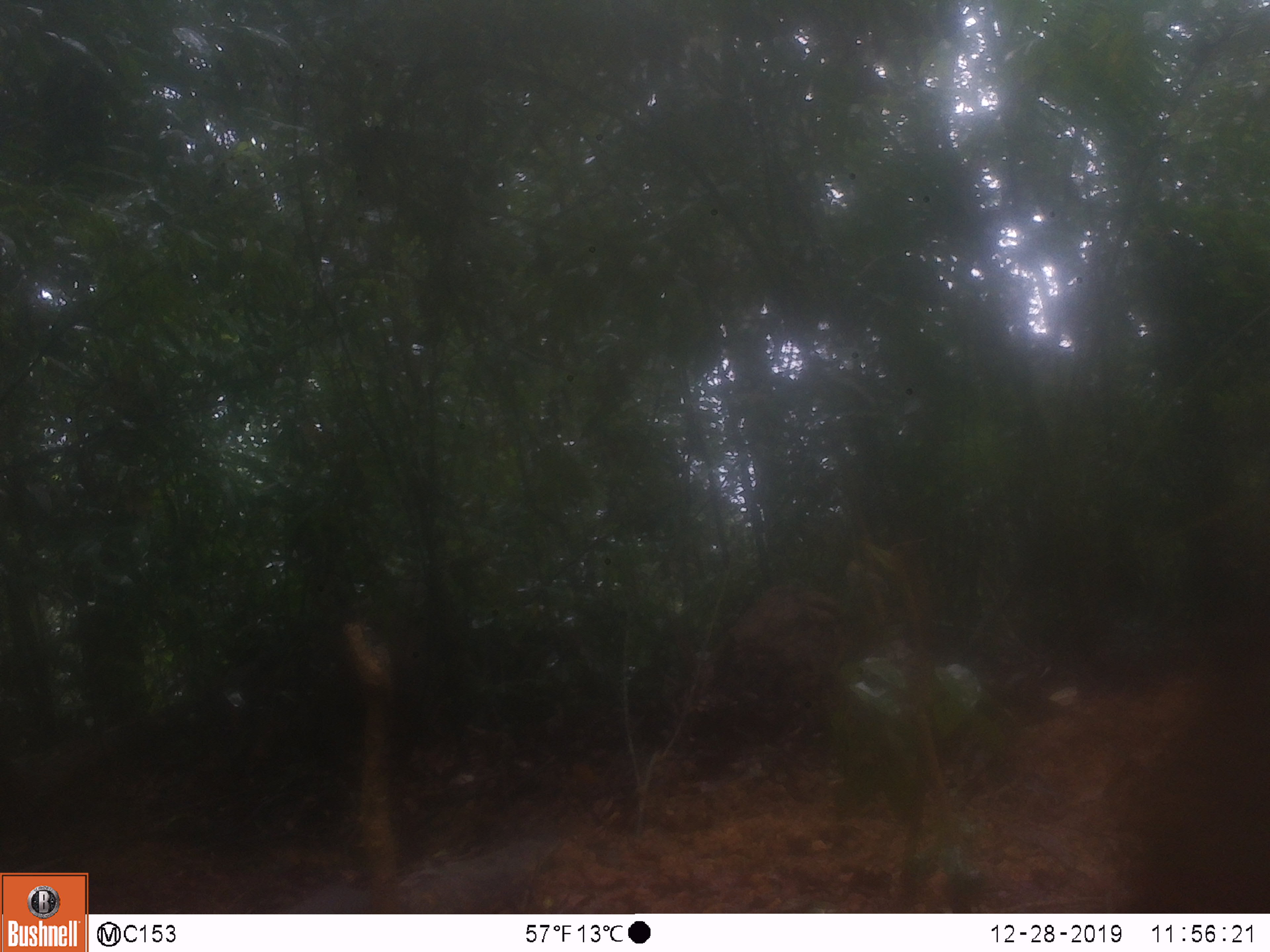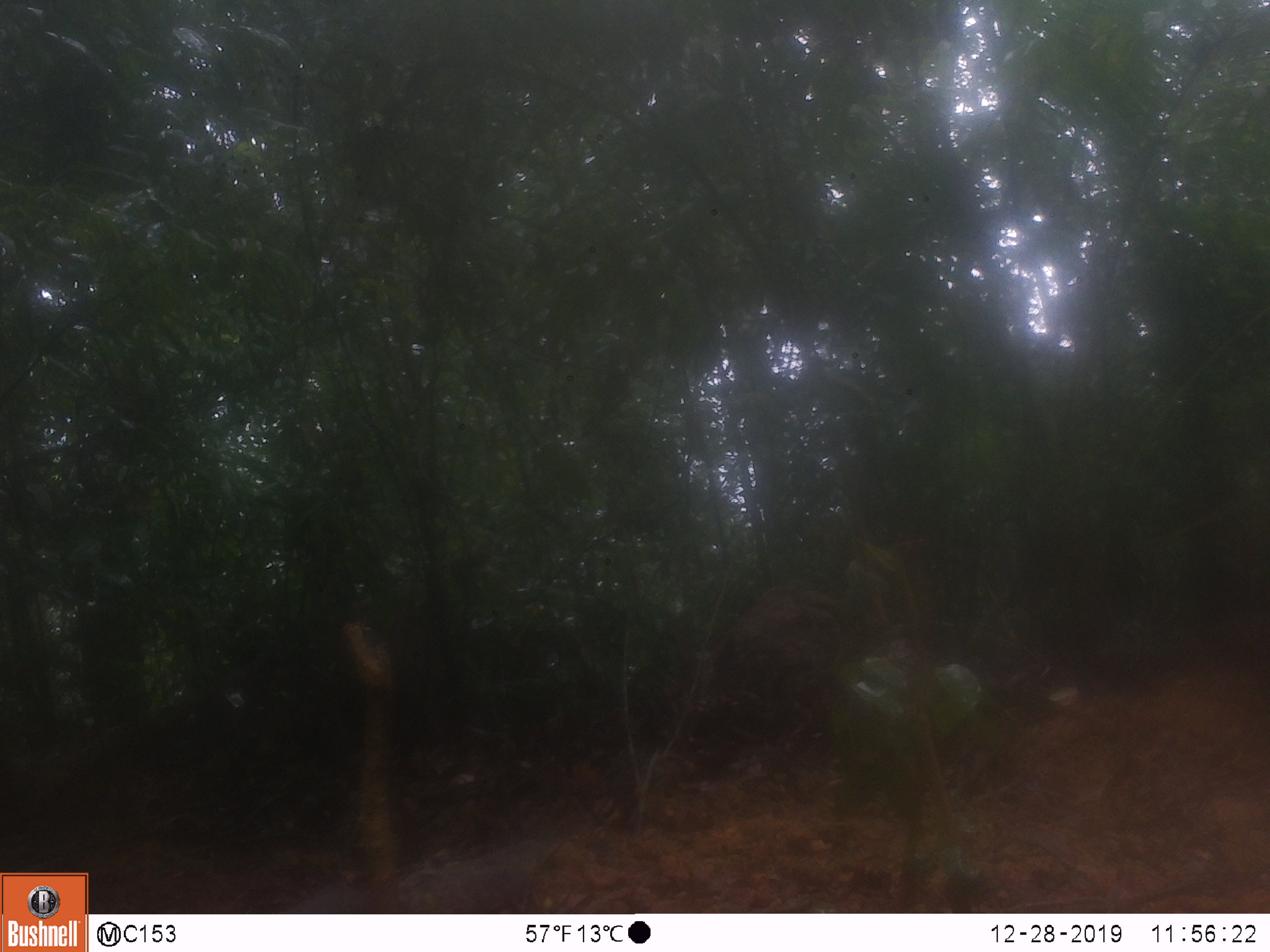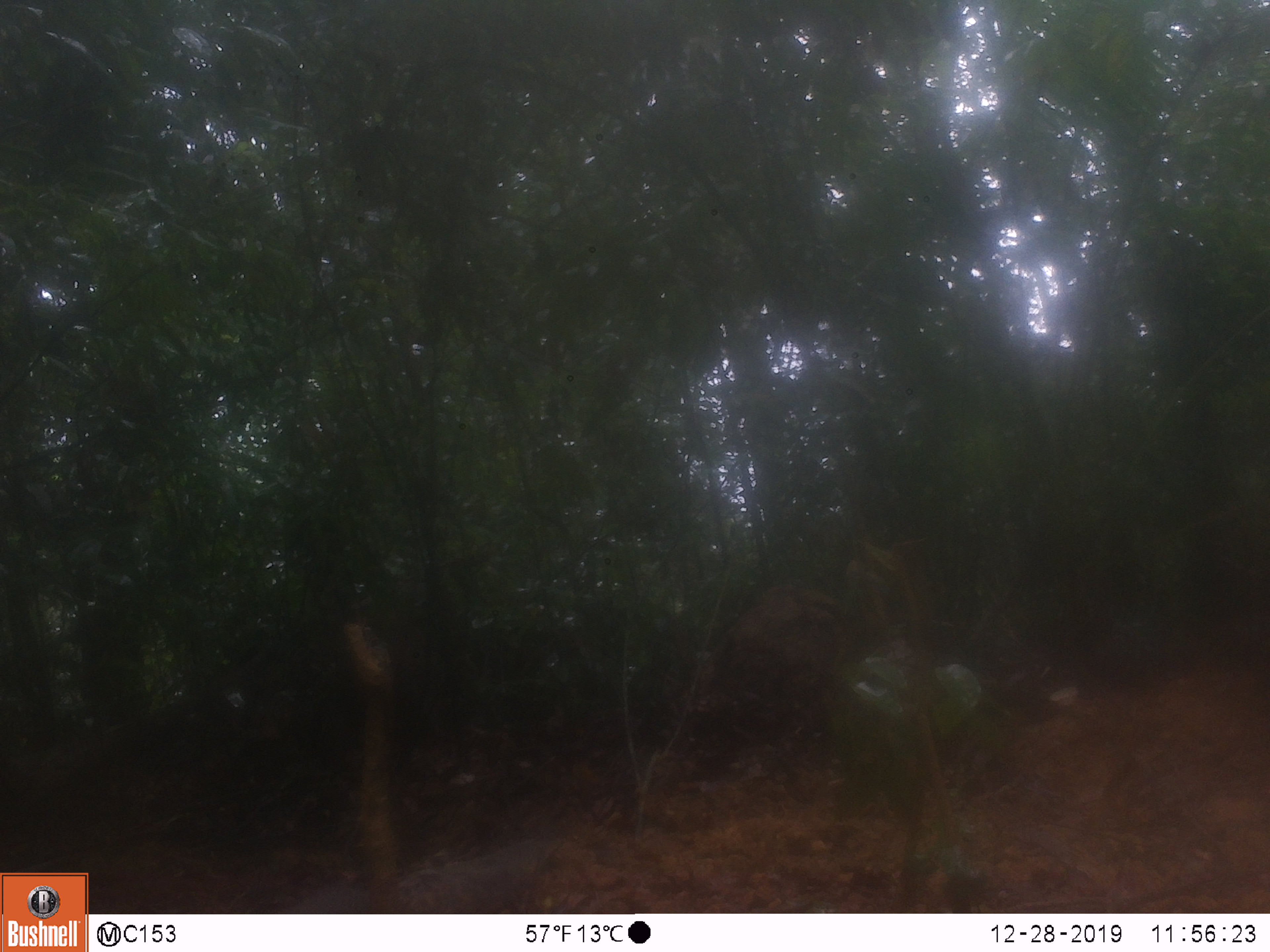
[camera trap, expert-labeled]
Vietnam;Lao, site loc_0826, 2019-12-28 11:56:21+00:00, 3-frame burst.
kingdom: Animalia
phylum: Chordata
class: Mammalia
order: Artiodactyla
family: Suidae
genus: Sus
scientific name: Sus scrofa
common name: eurasian wild pig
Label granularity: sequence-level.